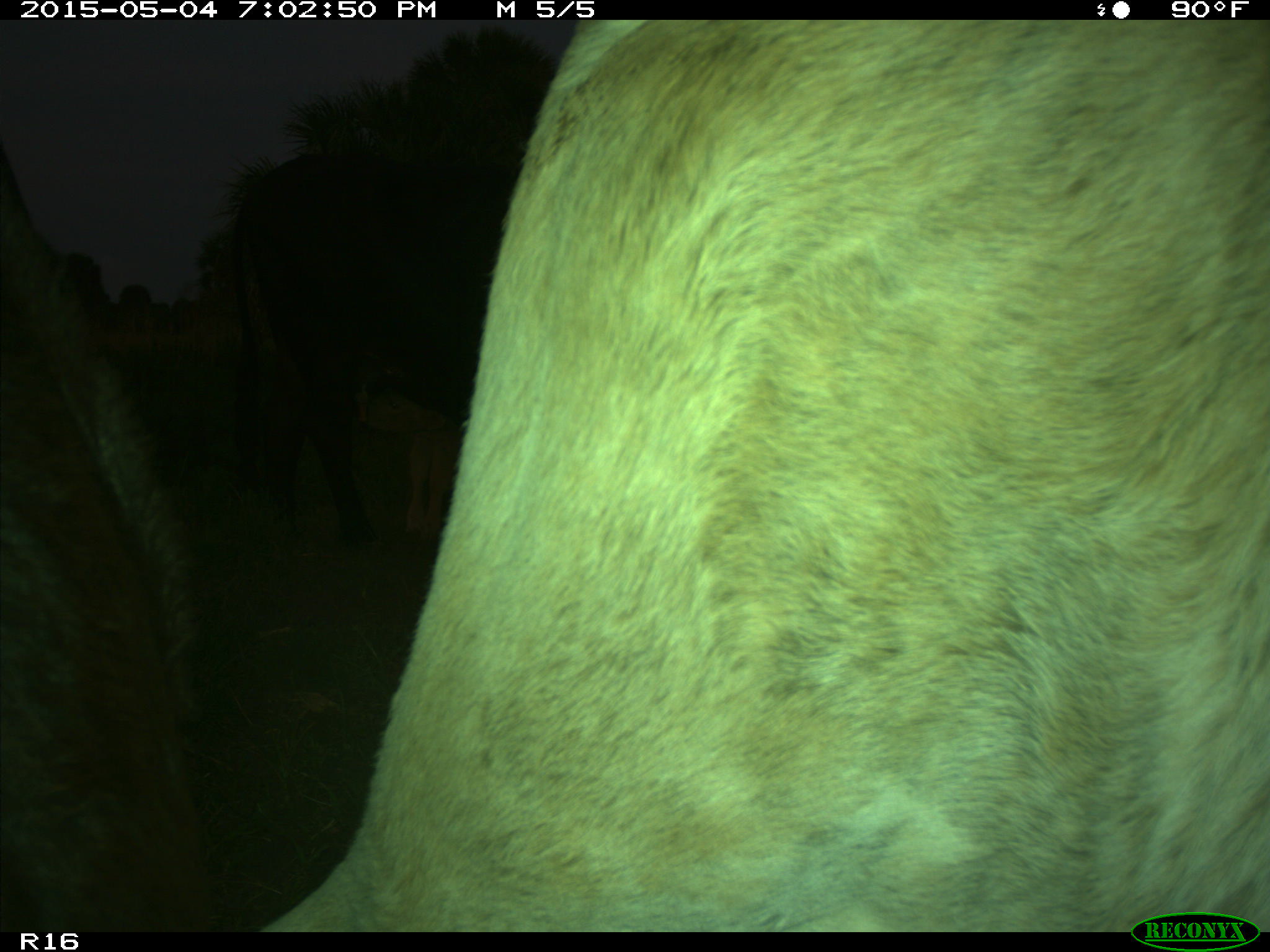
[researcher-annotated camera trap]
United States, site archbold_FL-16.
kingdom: Animalia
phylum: Chordata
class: Mammalia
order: Artiodactyla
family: Bovidae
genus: Bos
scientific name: Bos taurus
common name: domestic cow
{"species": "Bos taurus (domestic cow)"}